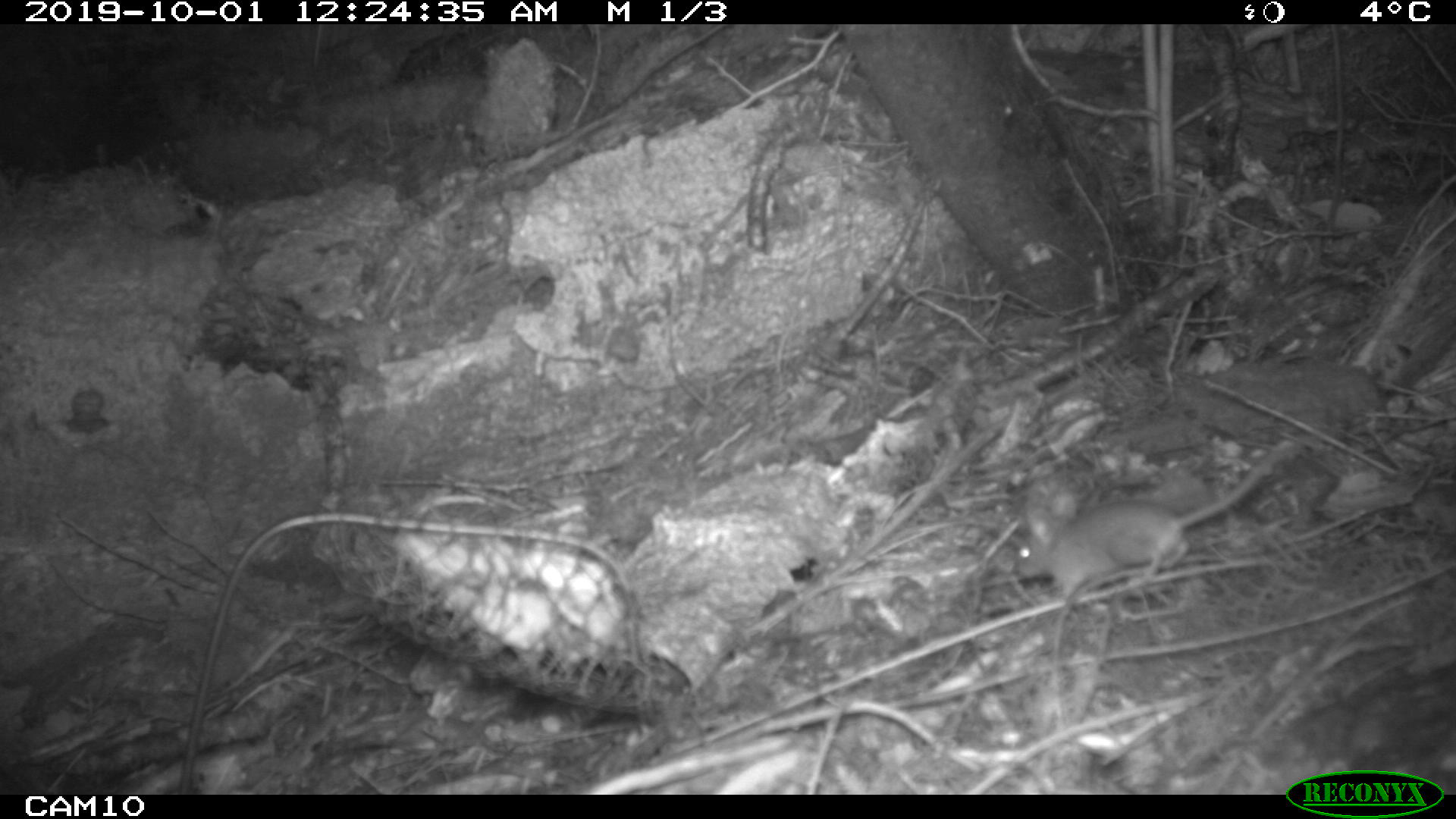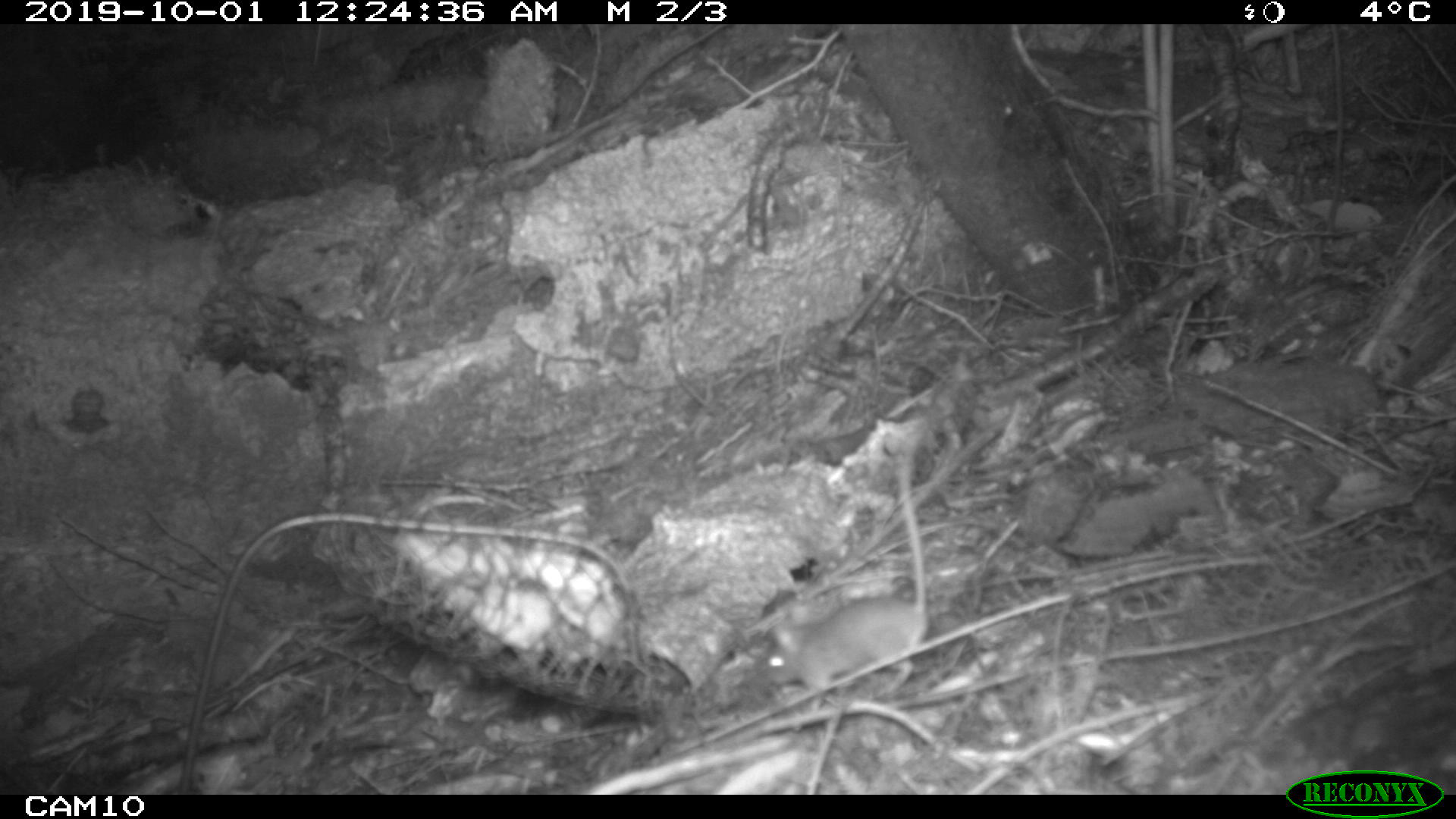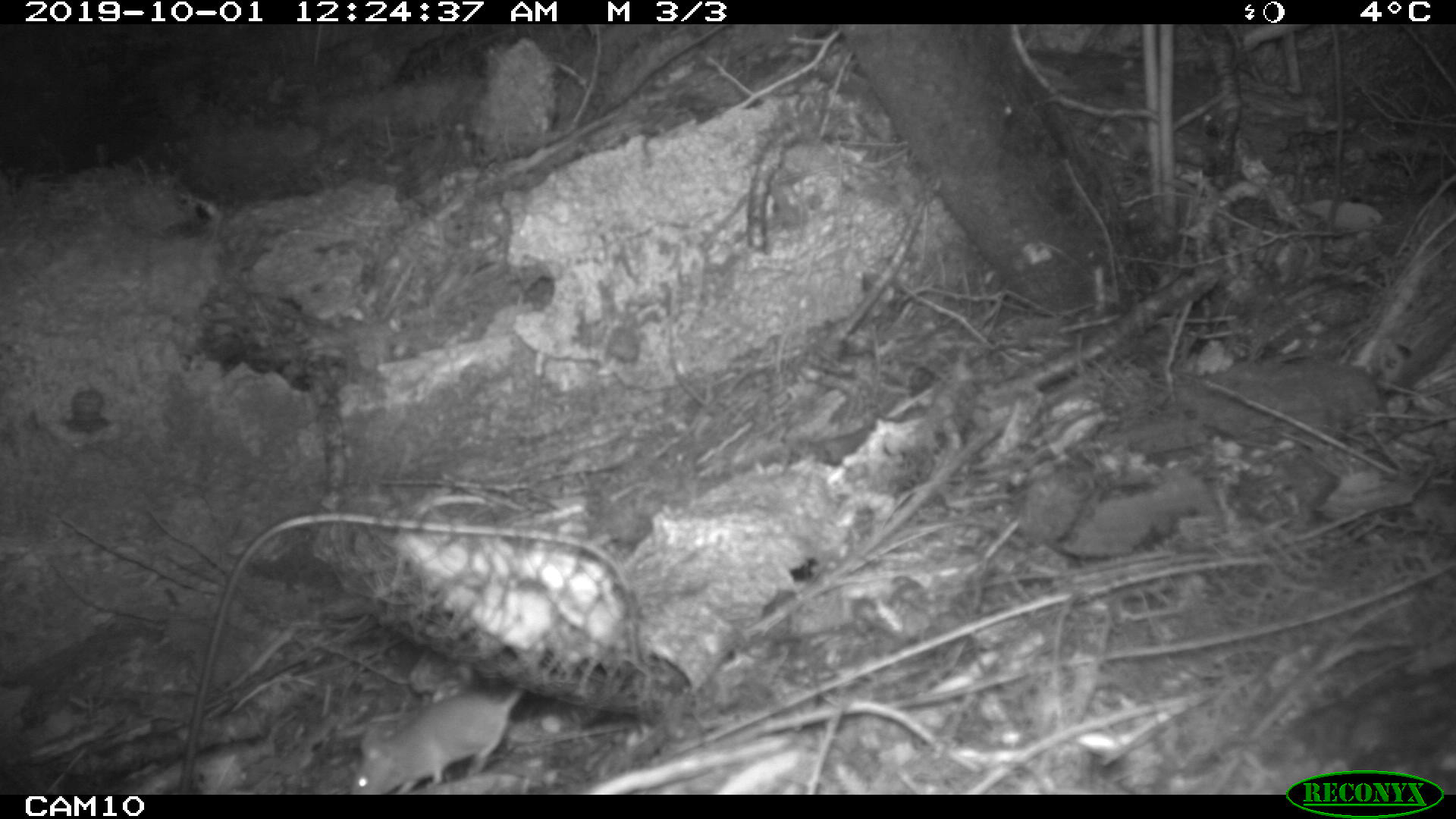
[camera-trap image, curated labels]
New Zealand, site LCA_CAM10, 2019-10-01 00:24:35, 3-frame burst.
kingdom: Animalia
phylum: Chordata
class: Mammalia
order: Rodentia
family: Muridae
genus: Mus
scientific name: Mus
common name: mouse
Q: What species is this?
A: Mouse (Mus).